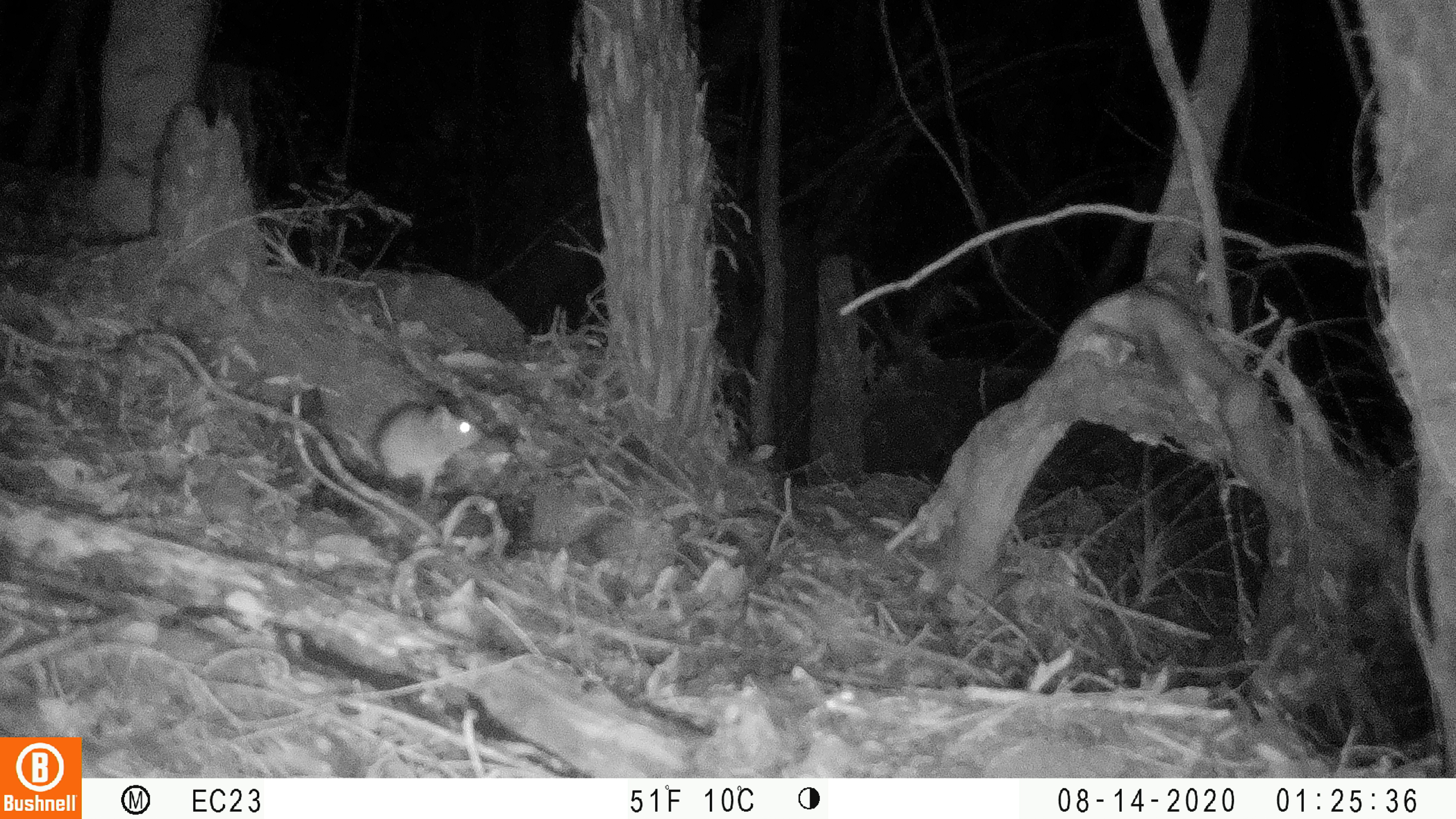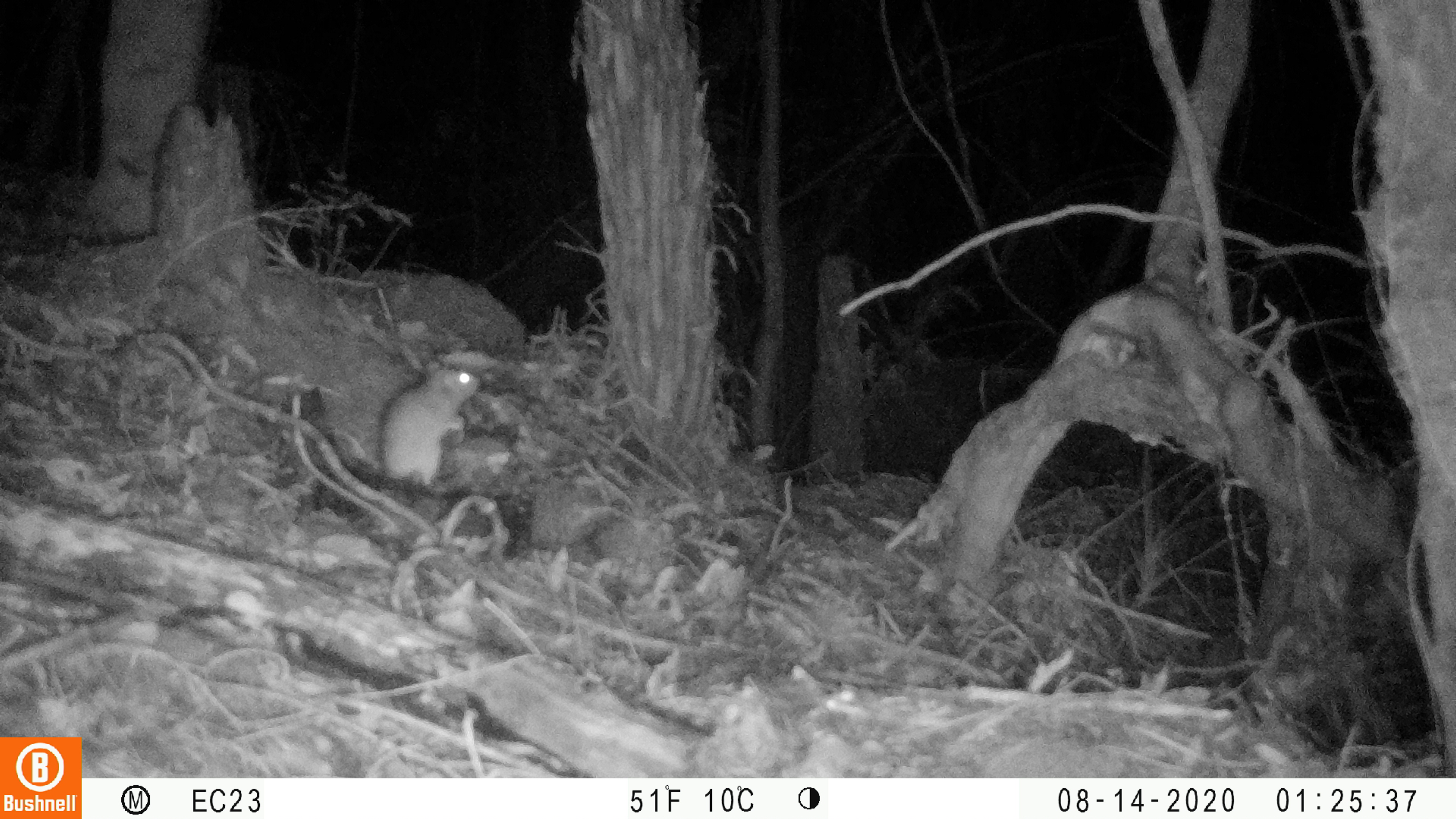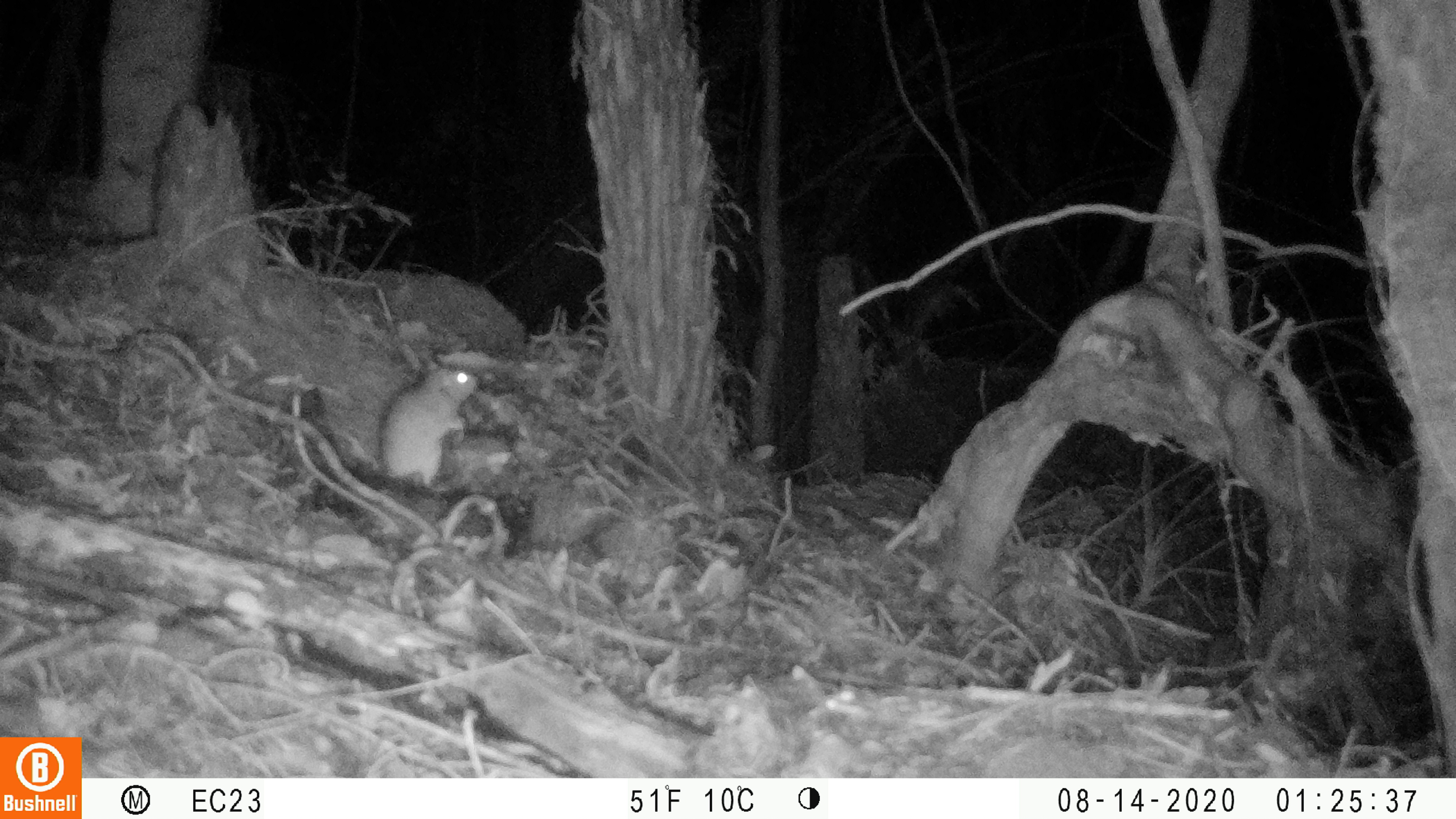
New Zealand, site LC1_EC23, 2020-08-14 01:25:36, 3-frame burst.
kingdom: Animalia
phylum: Chordata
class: Mammalia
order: Rodentia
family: Muridae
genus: Rattus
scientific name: Rattus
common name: rat